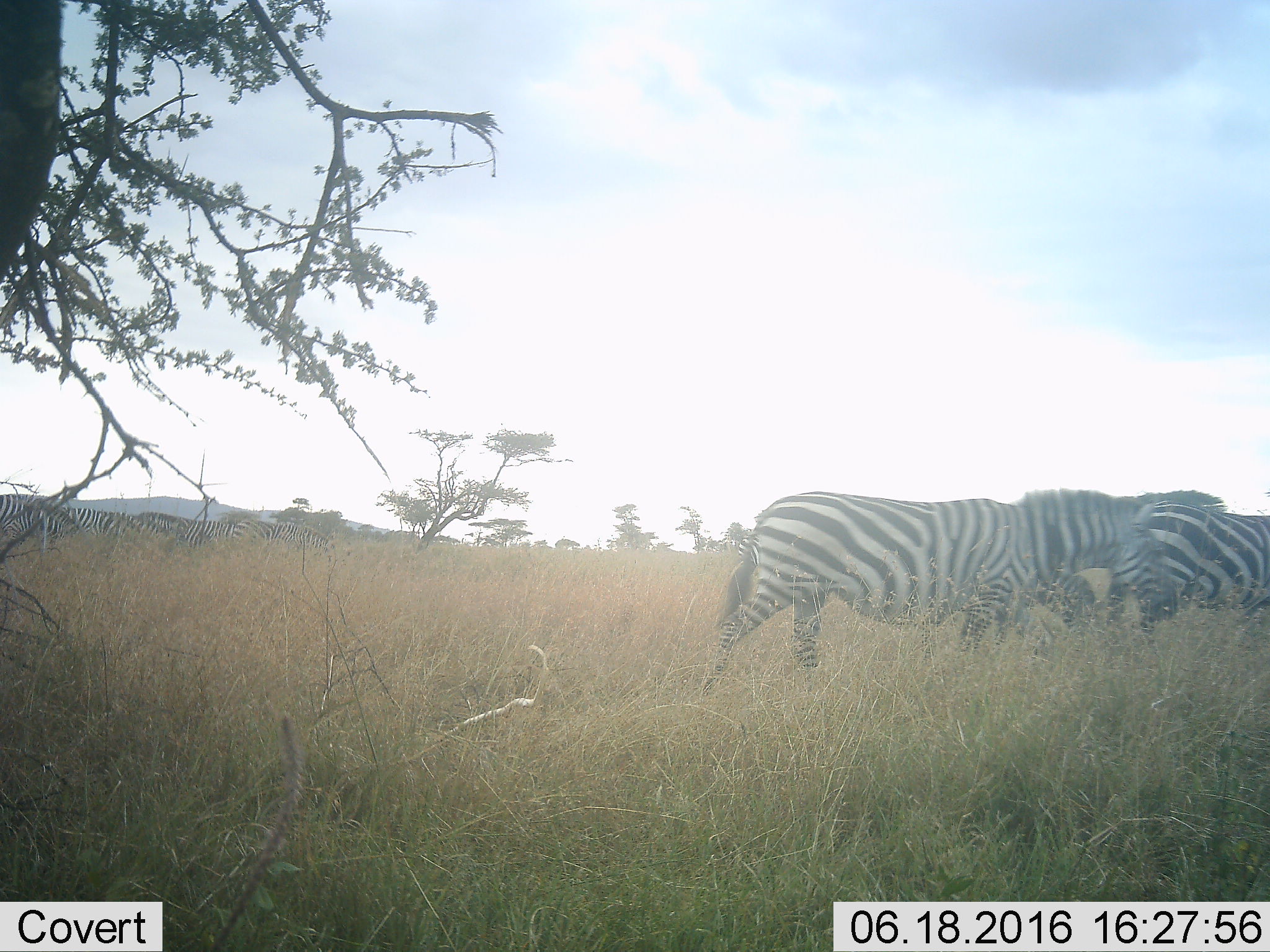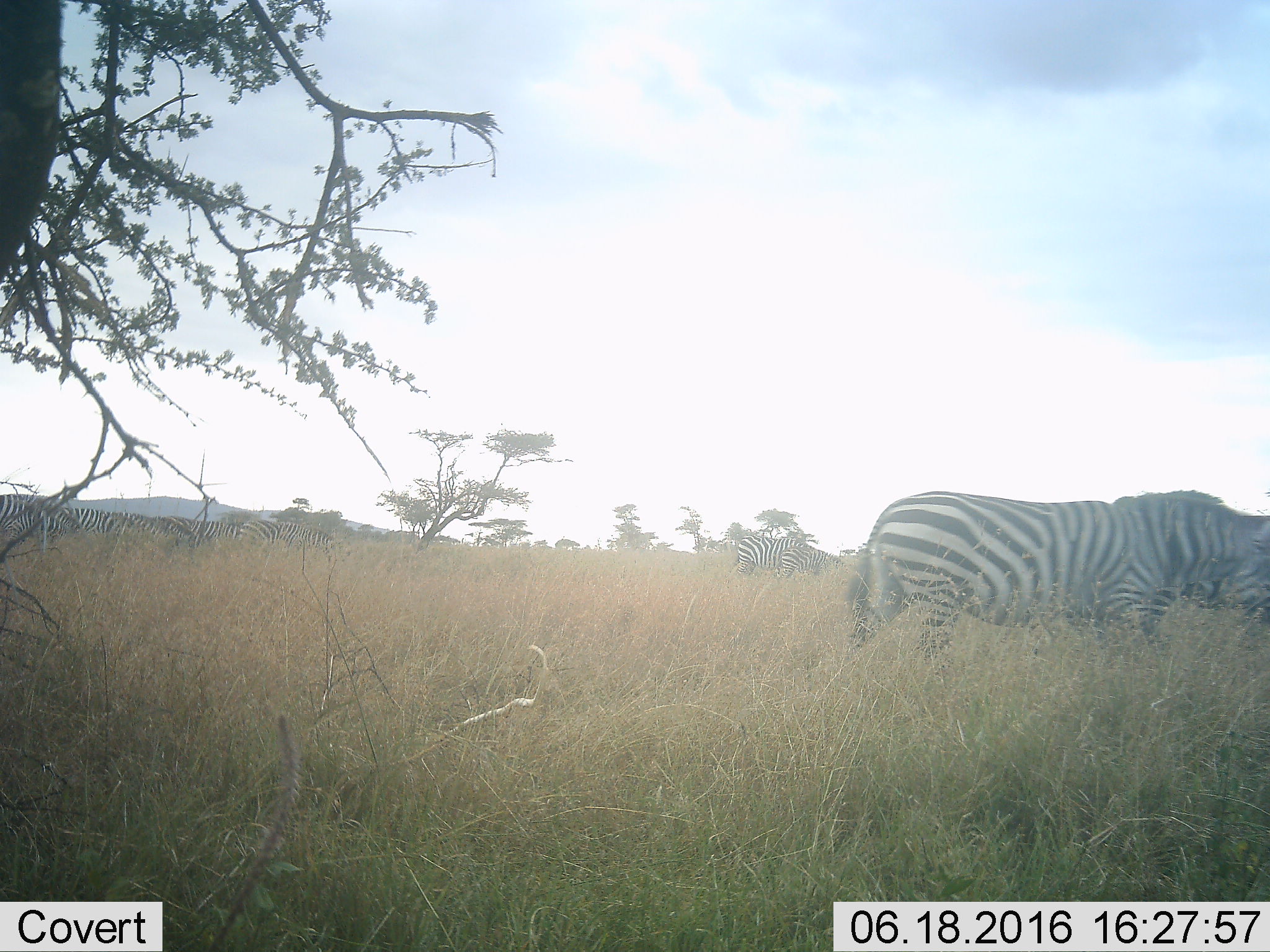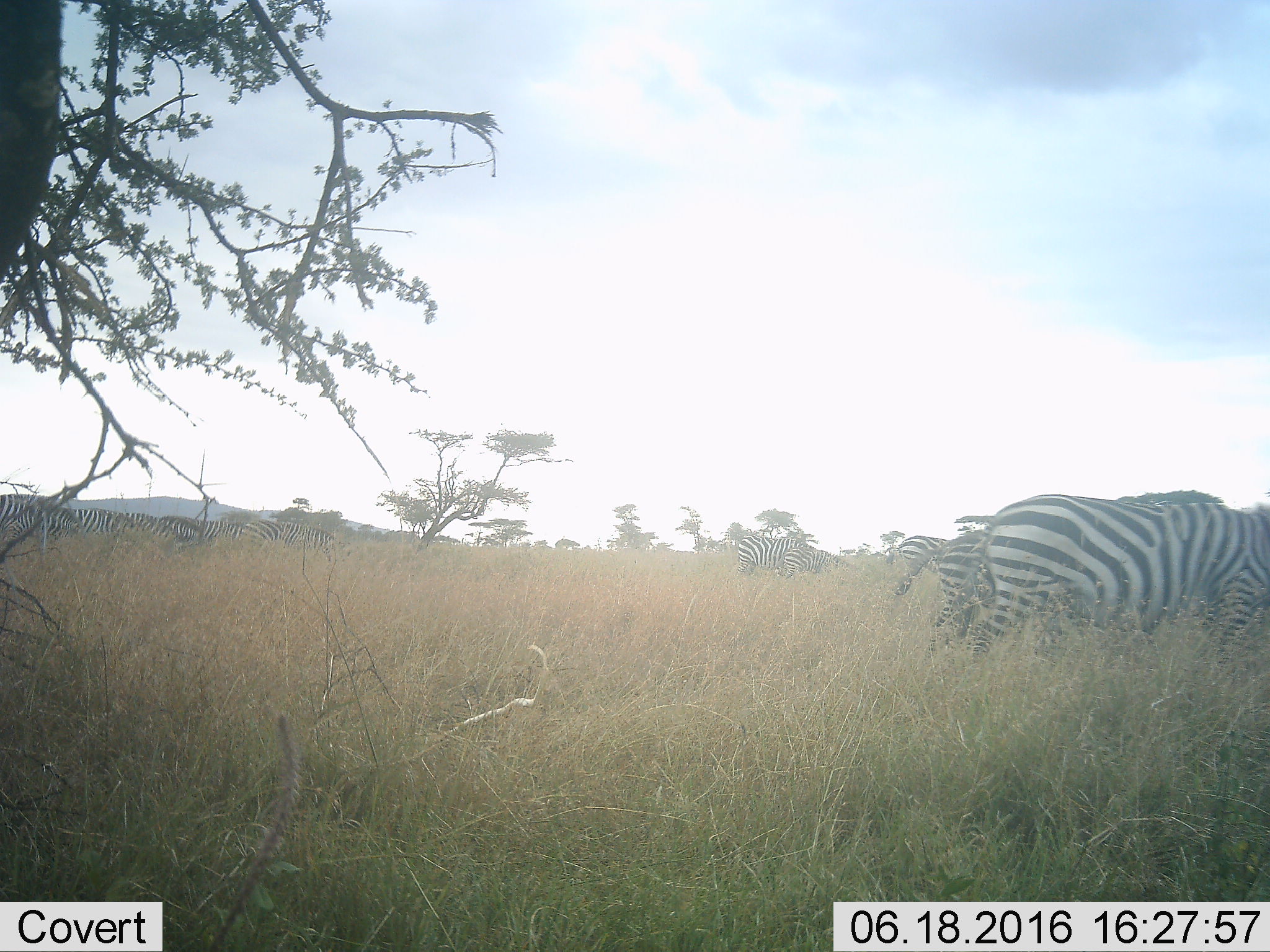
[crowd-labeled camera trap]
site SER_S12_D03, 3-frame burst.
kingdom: Animalia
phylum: Chordata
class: Mammalia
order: Perissodactyla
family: Equidae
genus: Equus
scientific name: Equus quagga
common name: plains zebra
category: zebraplains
Zebraplains (plains zebra) (Equus quagga), count 9. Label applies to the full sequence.